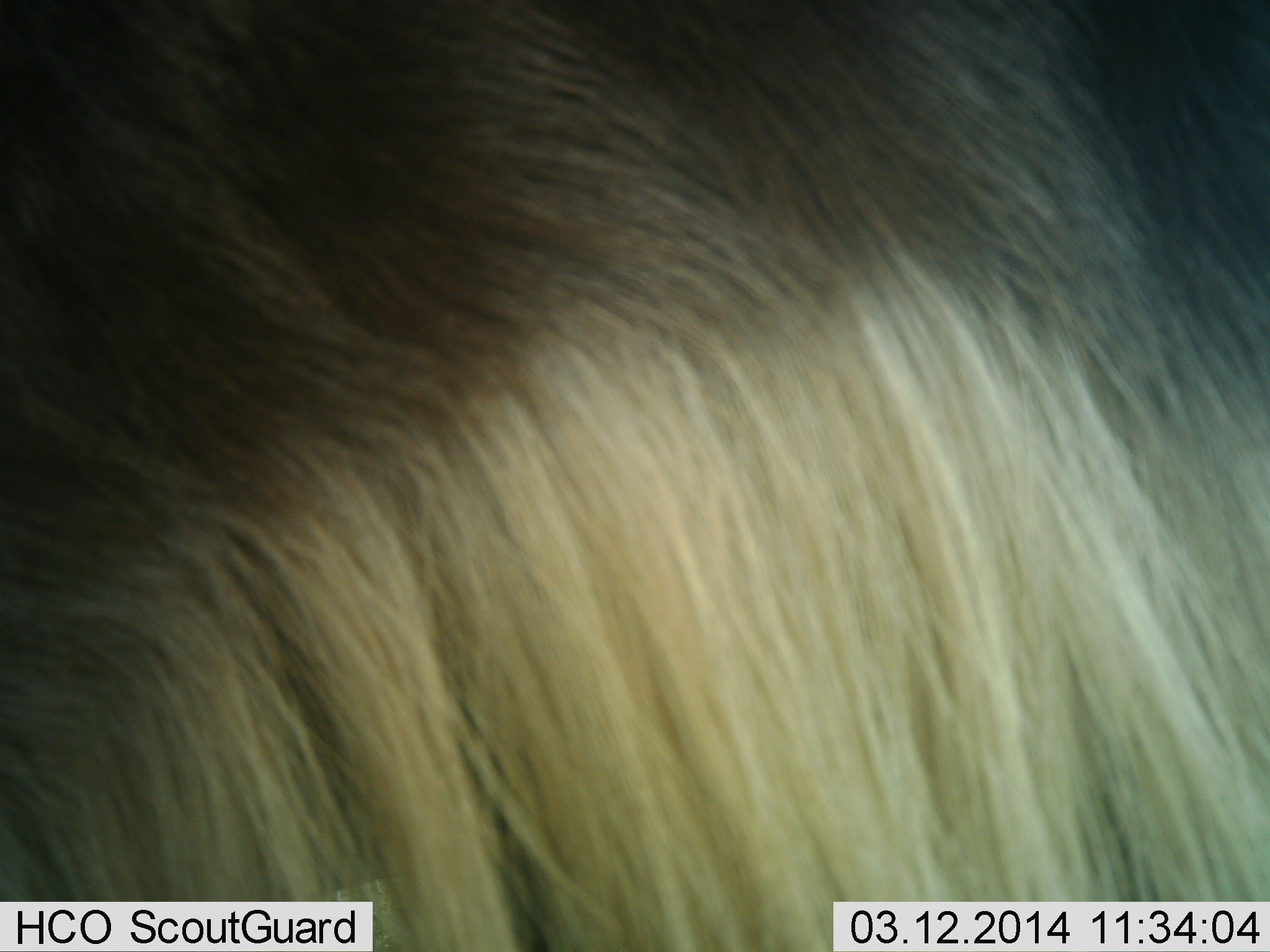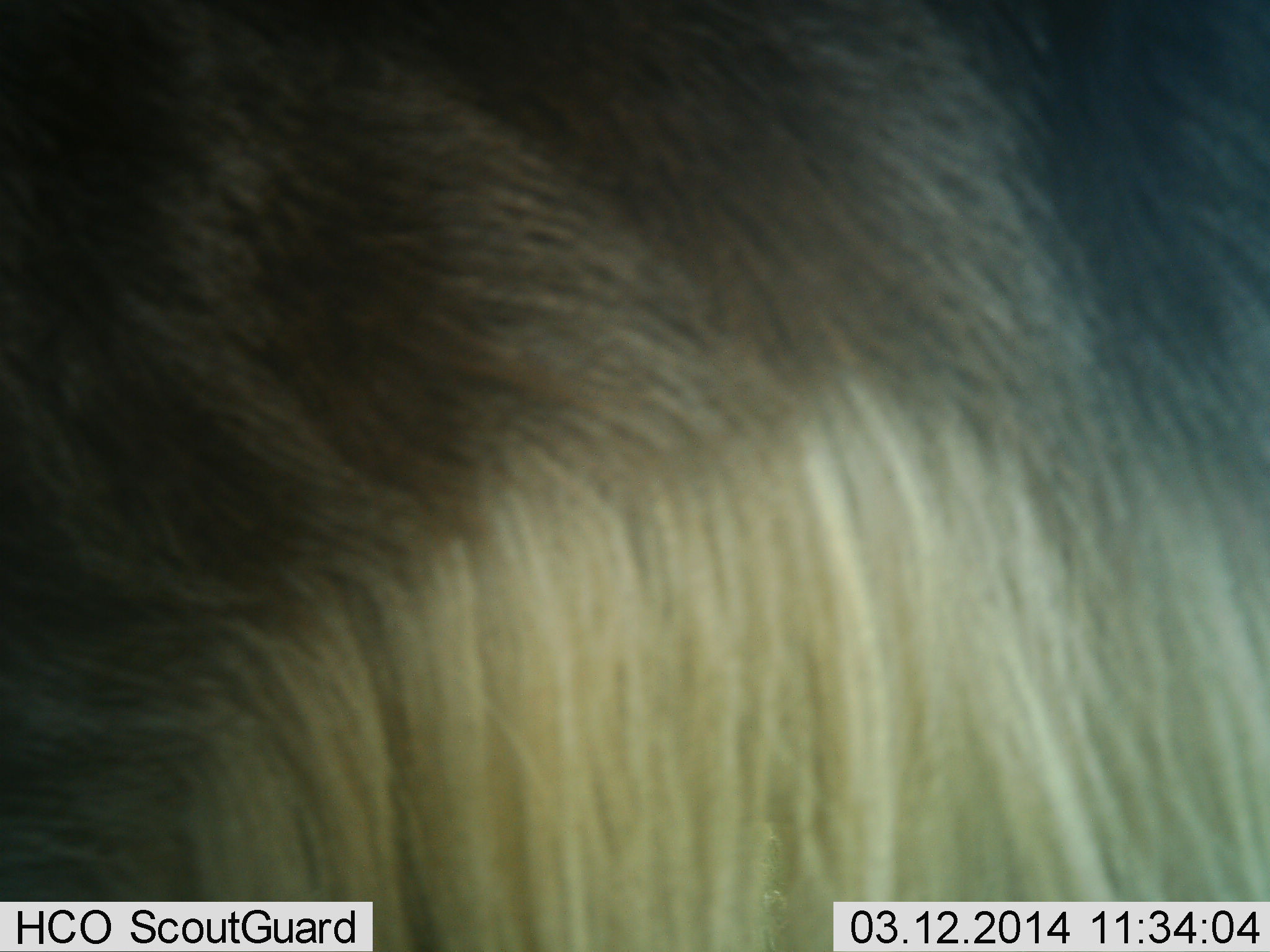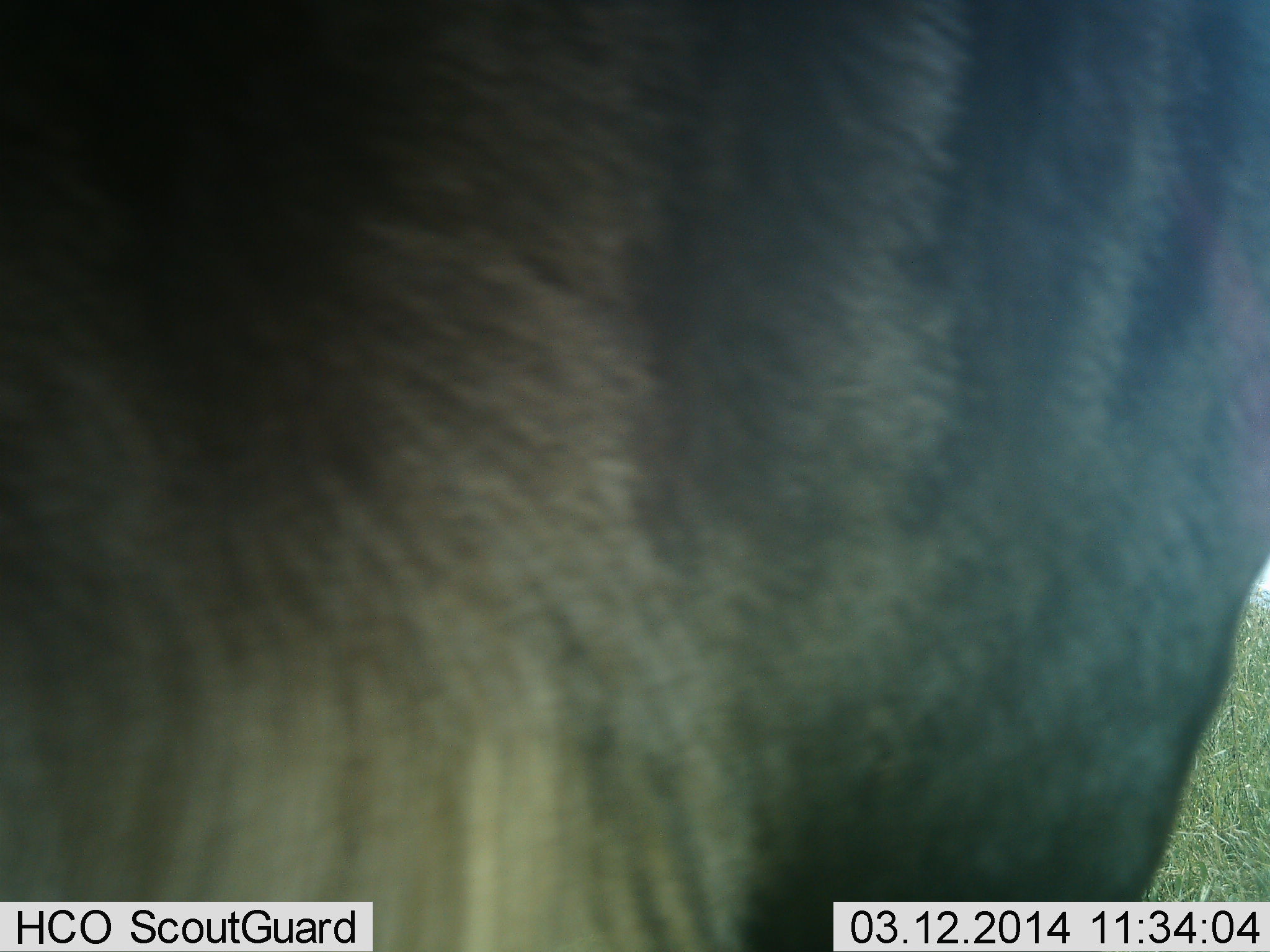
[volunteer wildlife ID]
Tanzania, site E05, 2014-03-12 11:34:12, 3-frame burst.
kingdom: Animalia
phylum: Chordata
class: Mammalia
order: Artiodactyla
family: Bovidae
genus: Connochaetes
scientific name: Connochaetes taurinus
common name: blue wildebeest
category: wildebeest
Wildebeest (blue wildebeest) (Connochaetes taurinus), count 1. Behavior (volunteer vote fractions): standing 80%, resting 2%, moving 12%, interacting 5%. Young present (vote fraction): 0%. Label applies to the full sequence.